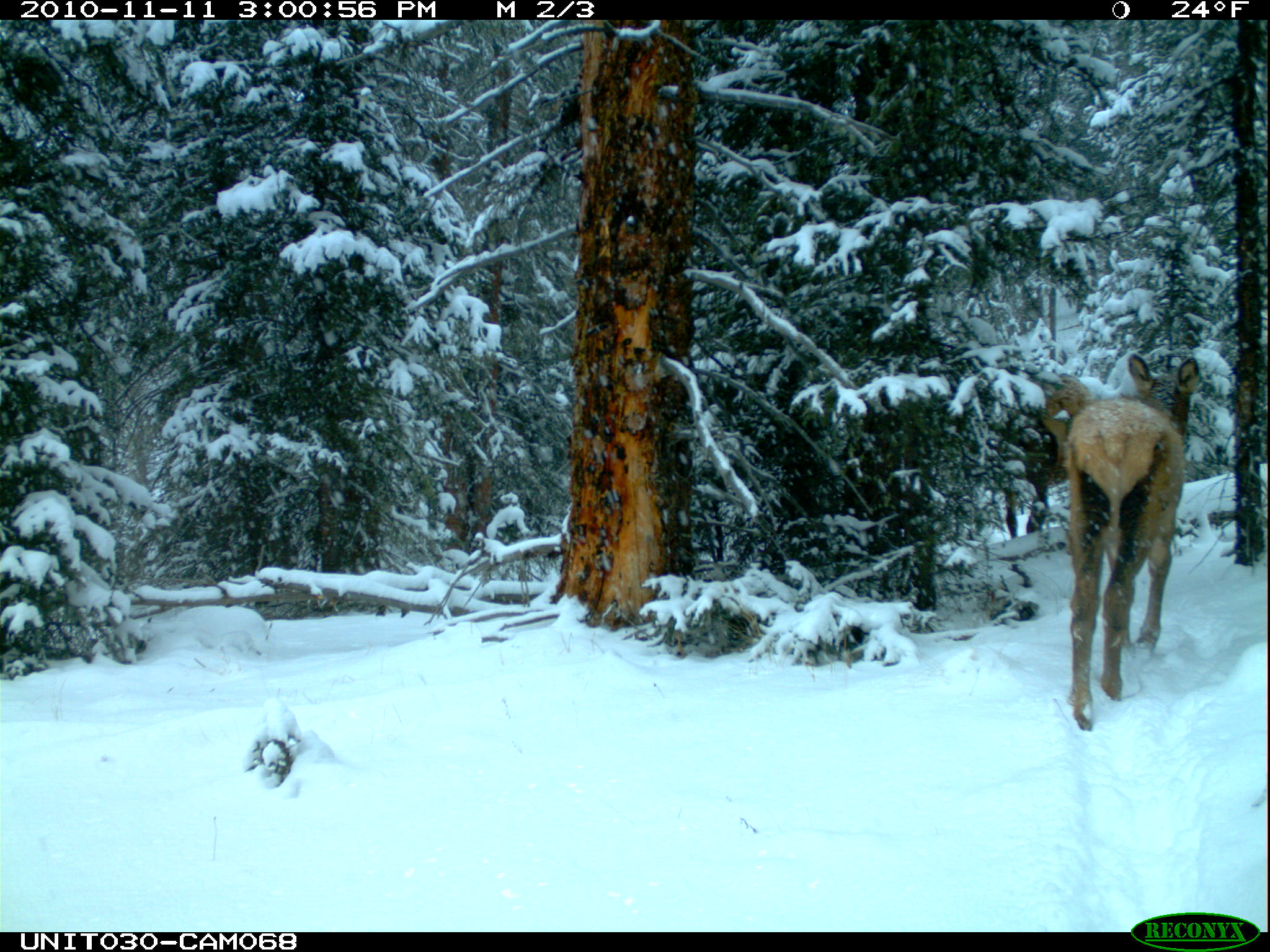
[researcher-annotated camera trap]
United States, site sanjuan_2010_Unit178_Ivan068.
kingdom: Animalia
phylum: Chordata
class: Mammalia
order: Artiodactyla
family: Cervidae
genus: Cervus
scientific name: Cervus elaphus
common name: red deer